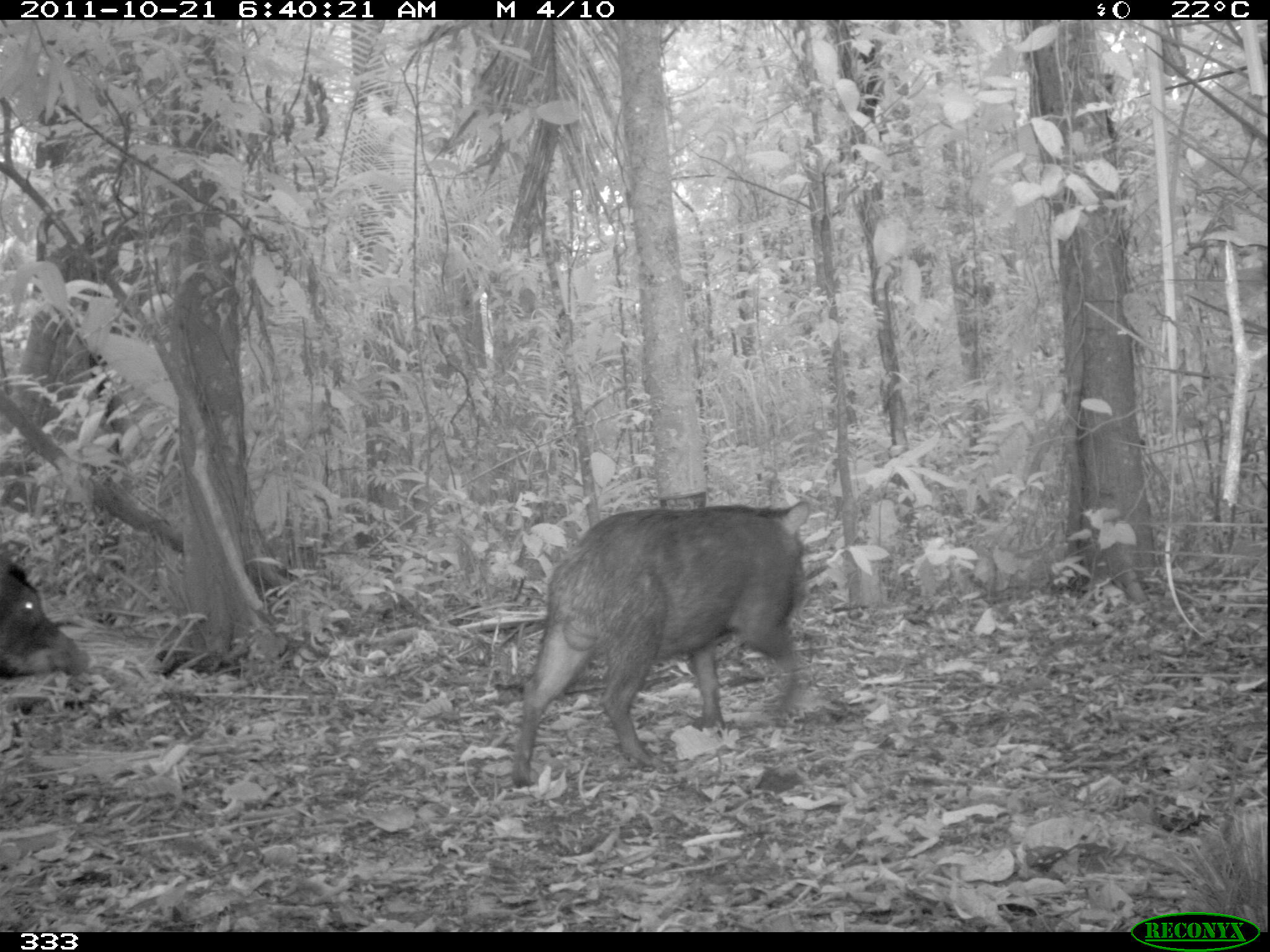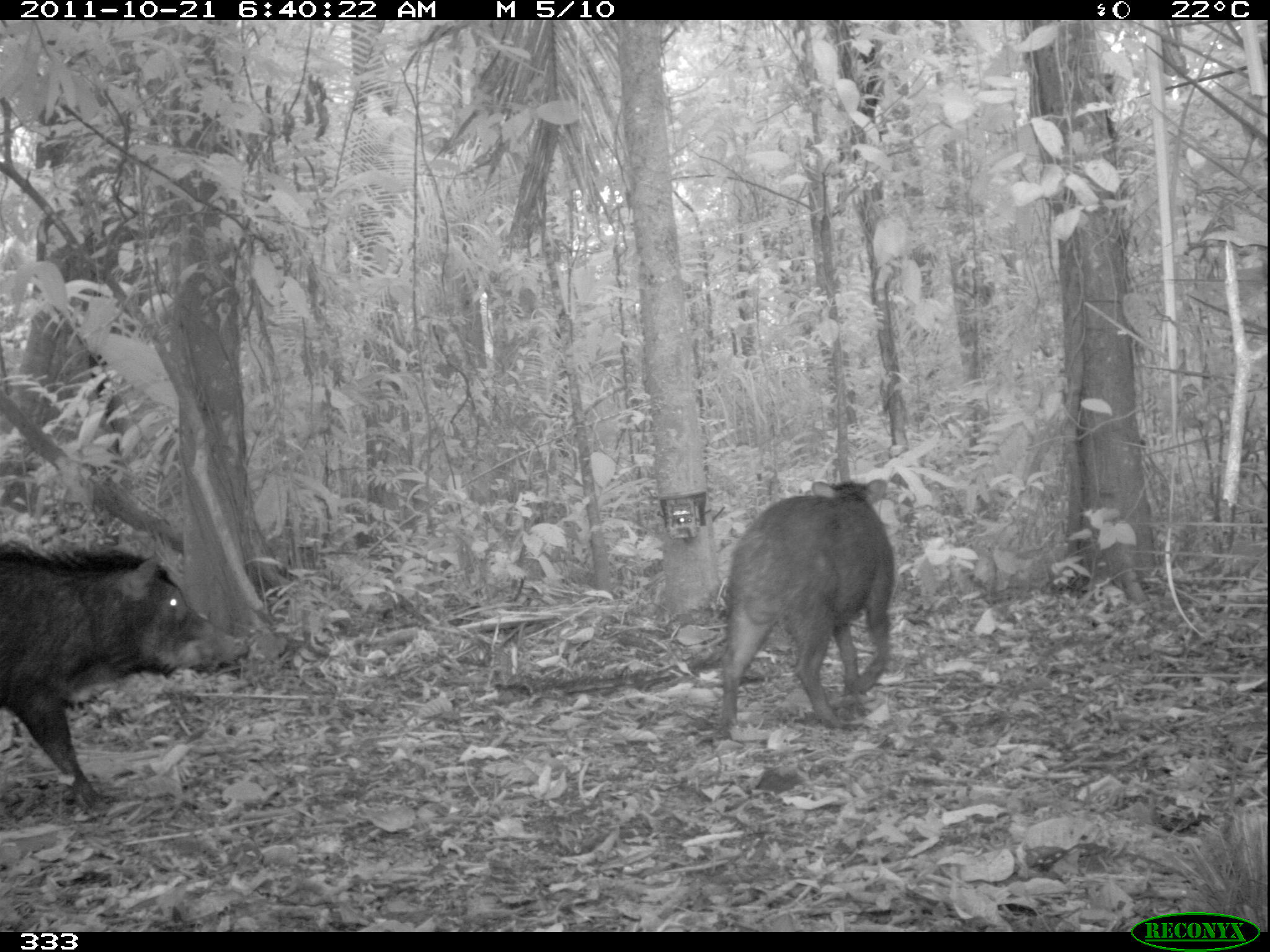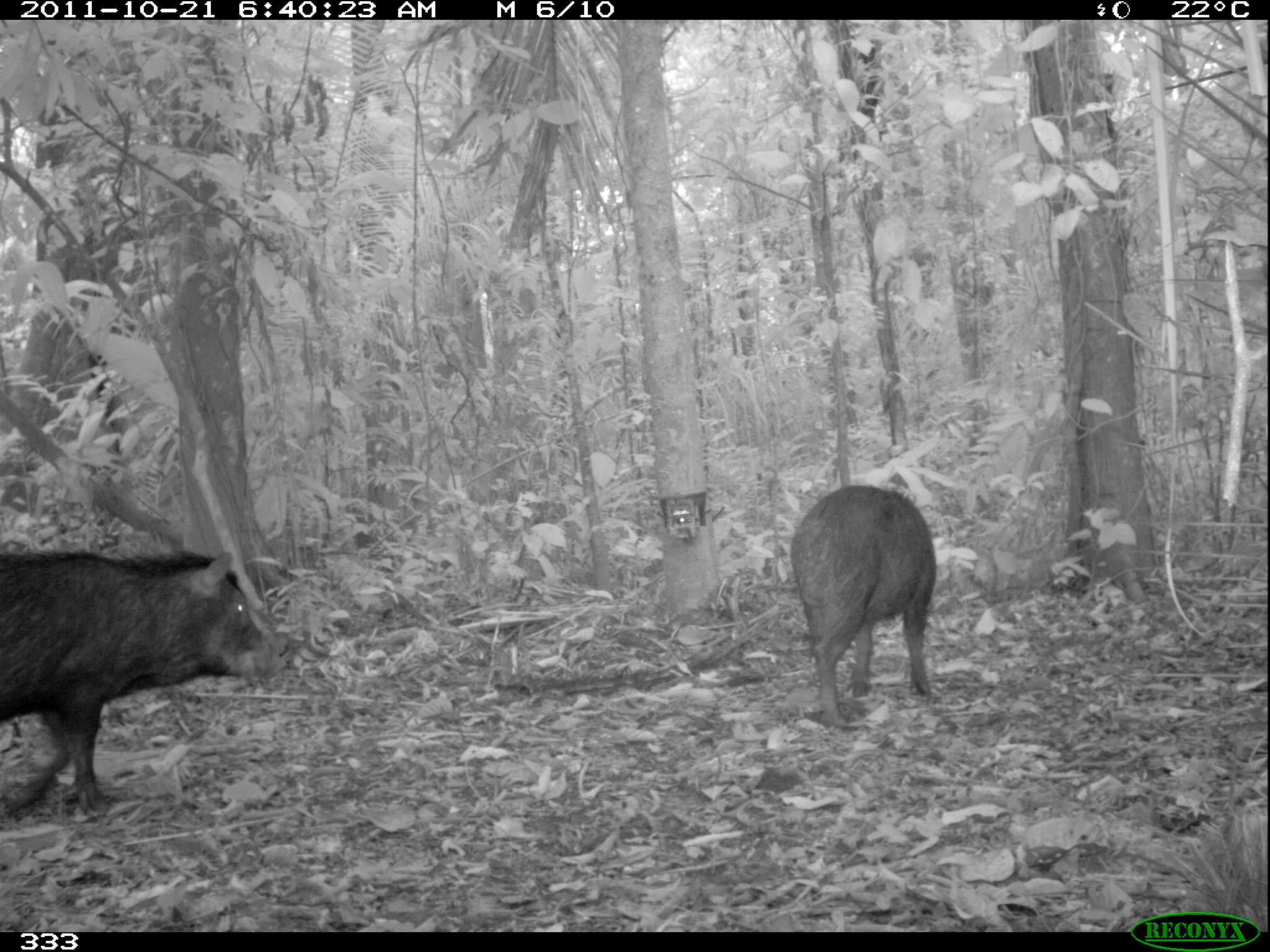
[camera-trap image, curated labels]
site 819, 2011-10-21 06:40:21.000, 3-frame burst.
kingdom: Animalia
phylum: Chordata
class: Mammalia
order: Artiodactyla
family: Tayassuidae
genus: Tayassu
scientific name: Tayassu pecari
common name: white-lipped peccary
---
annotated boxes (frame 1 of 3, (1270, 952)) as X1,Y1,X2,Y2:
tayassu pecari: 509,498,813,789; 0,557,89,682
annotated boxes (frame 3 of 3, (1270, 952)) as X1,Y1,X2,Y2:
tayassu pecari: 0,547,283,822; 789,484,937,729